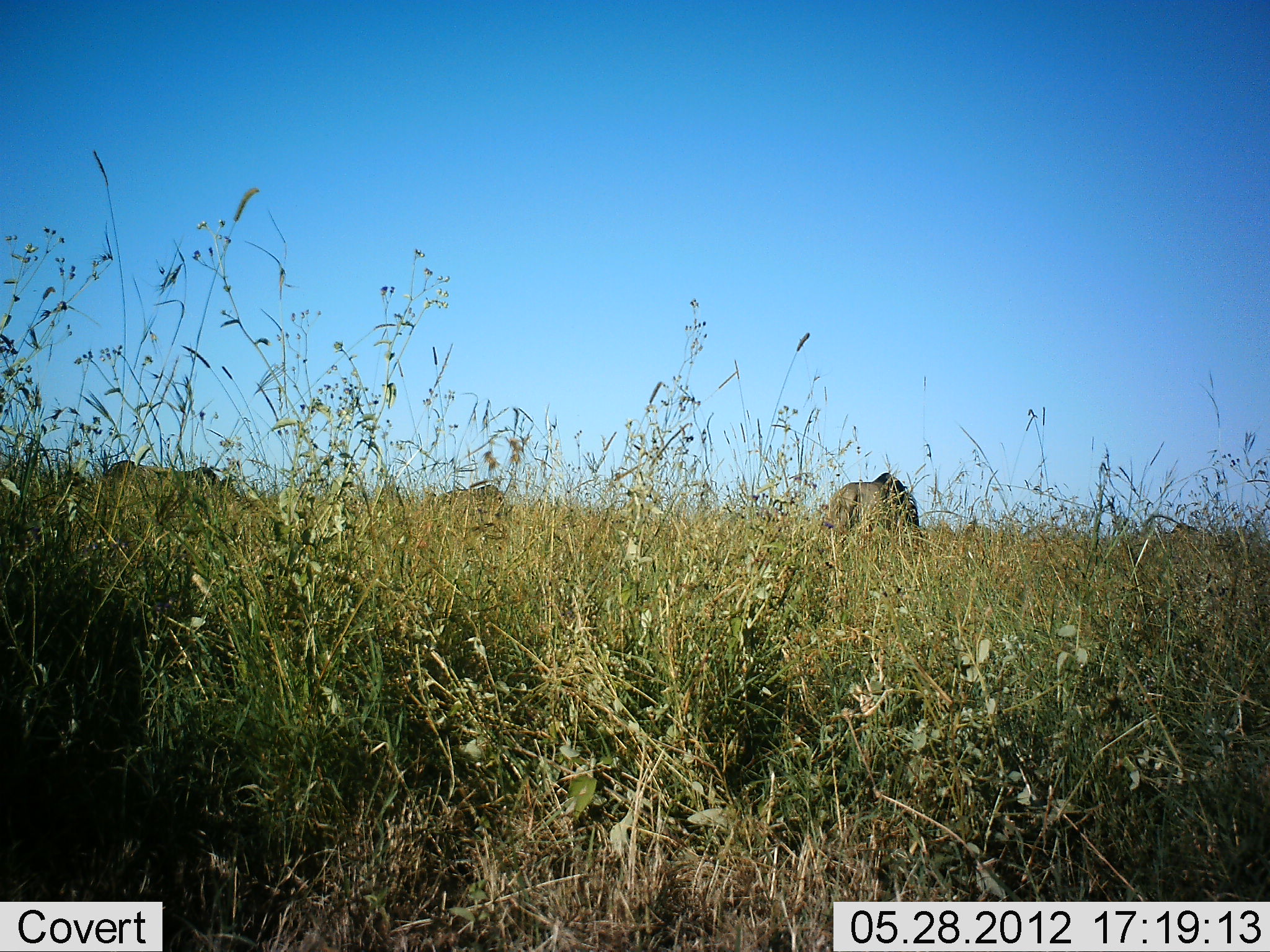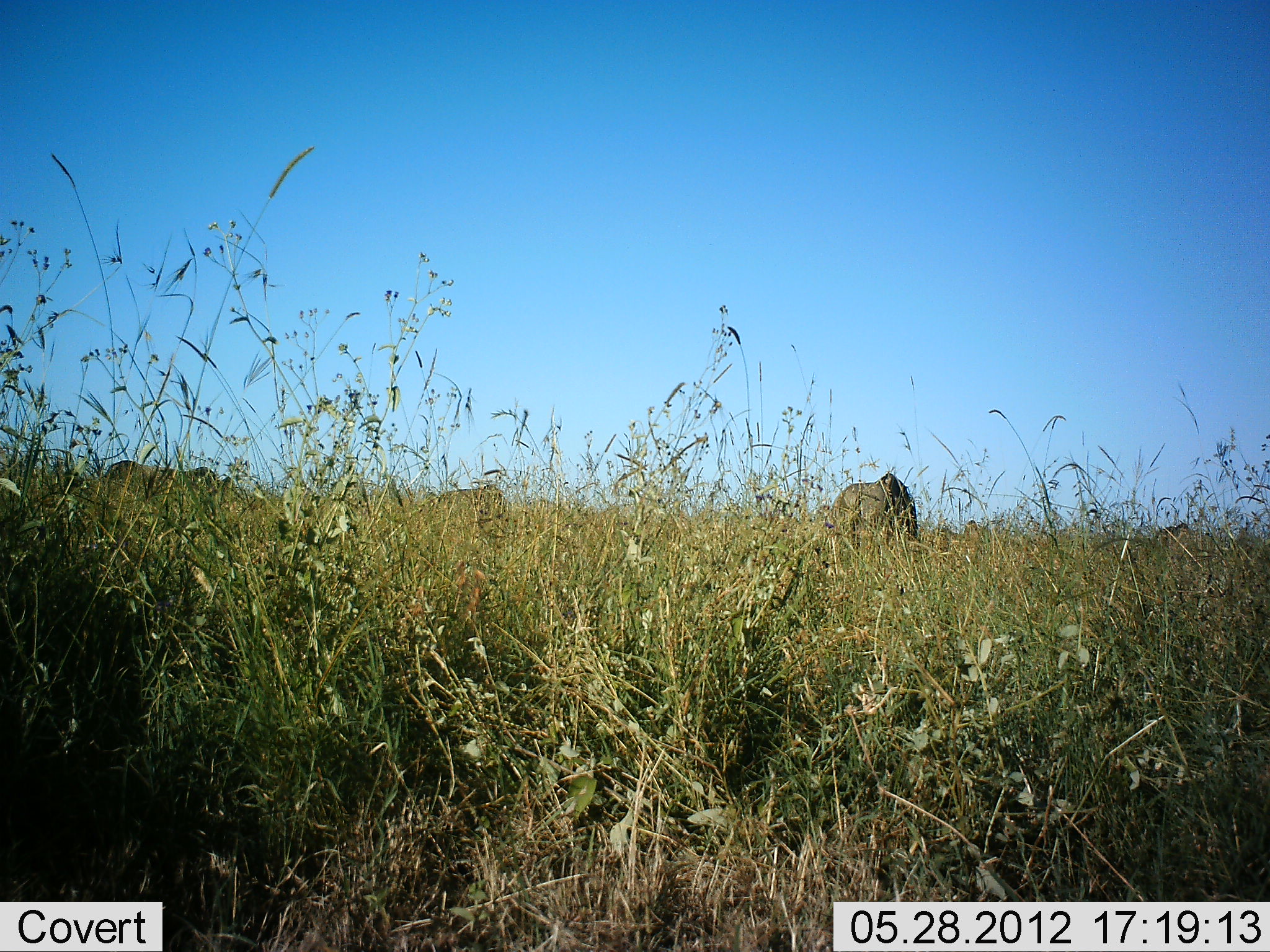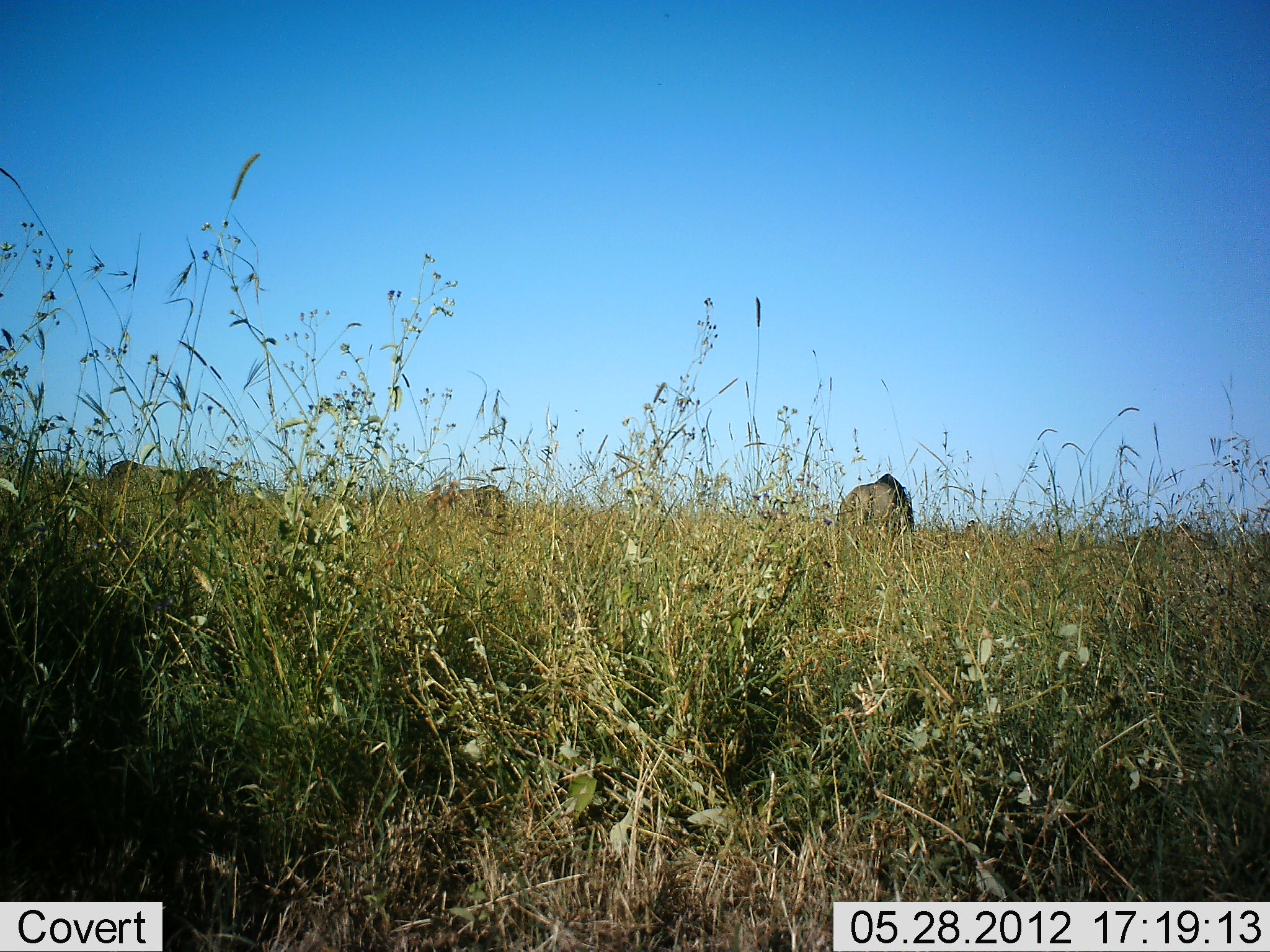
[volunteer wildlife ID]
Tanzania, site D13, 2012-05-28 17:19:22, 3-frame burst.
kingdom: Animalia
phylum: Chordata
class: Mammalia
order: Proboscidea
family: Elephantidae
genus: Loxodonta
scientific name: Loxodonta africana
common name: african bush elephant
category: elephant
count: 3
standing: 60%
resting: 0%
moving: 50%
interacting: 0%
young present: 0%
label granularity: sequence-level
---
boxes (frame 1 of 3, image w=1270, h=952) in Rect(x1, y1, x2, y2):
animal: Rect(98, 460, 259, 537); Rect(824, 472, 919, 545); Rect(419, 484, 507, 528)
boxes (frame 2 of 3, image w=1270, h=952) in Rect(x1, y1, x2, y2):
animal: Rect(100, 459, 239, 531); Rect(825, 473, 917, 542); Rect(417, 485, 508, 520)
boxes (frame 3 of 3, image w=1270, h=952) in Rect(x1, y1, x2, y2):
animal: Rect(105, 459, 220, 525); Rect(836, 473, 914, 536); Rect(431, 484, 507, 519)